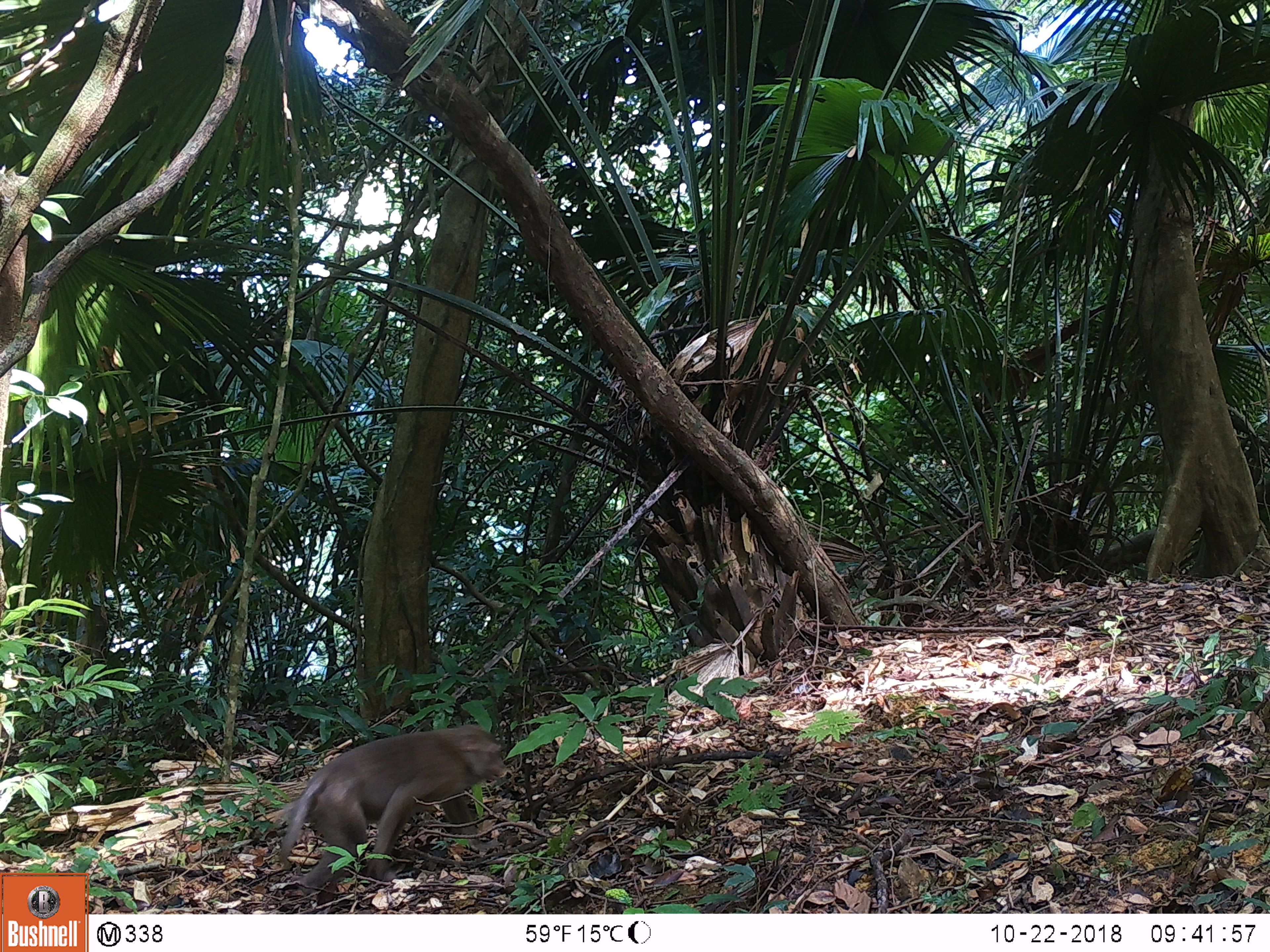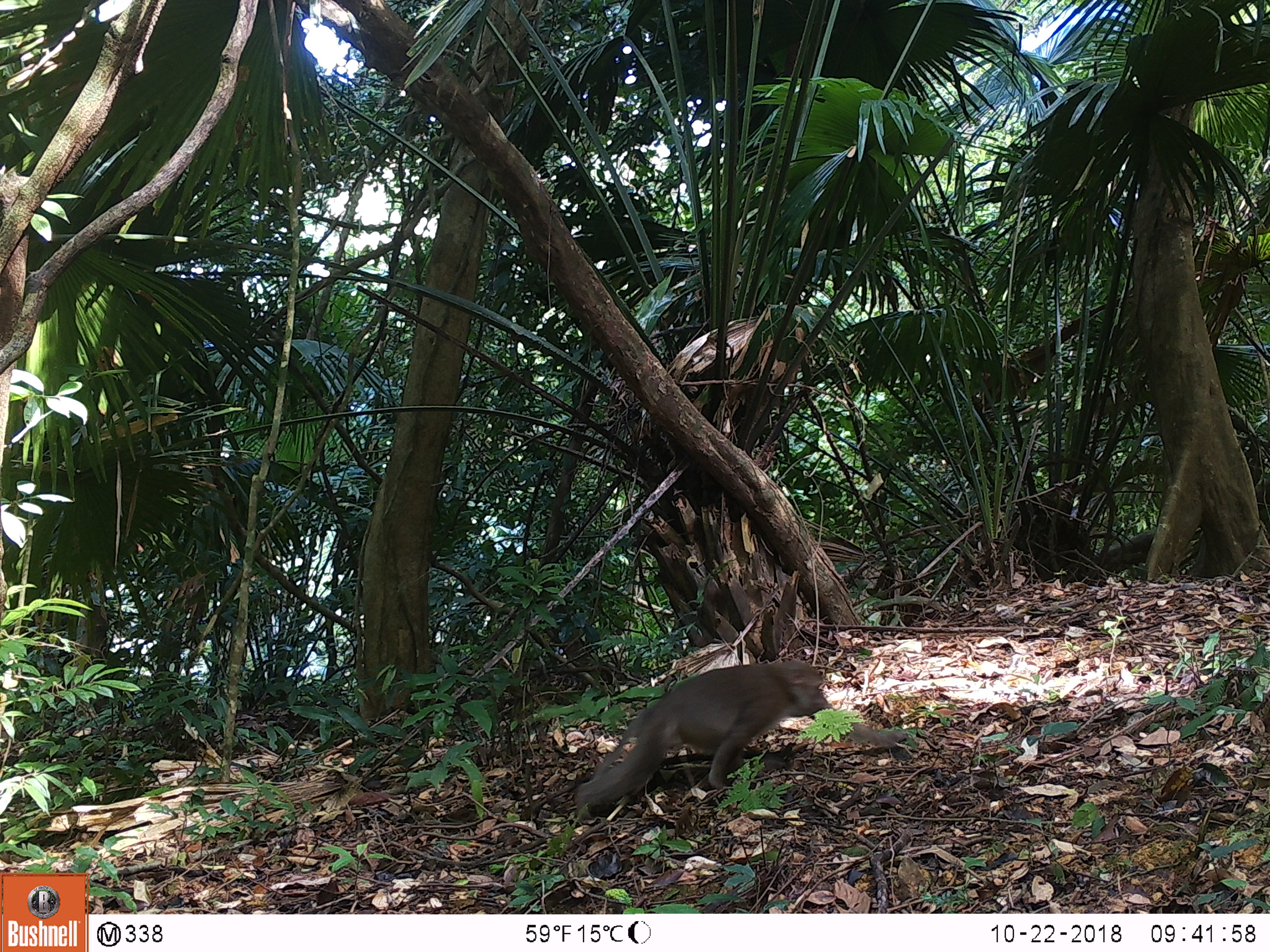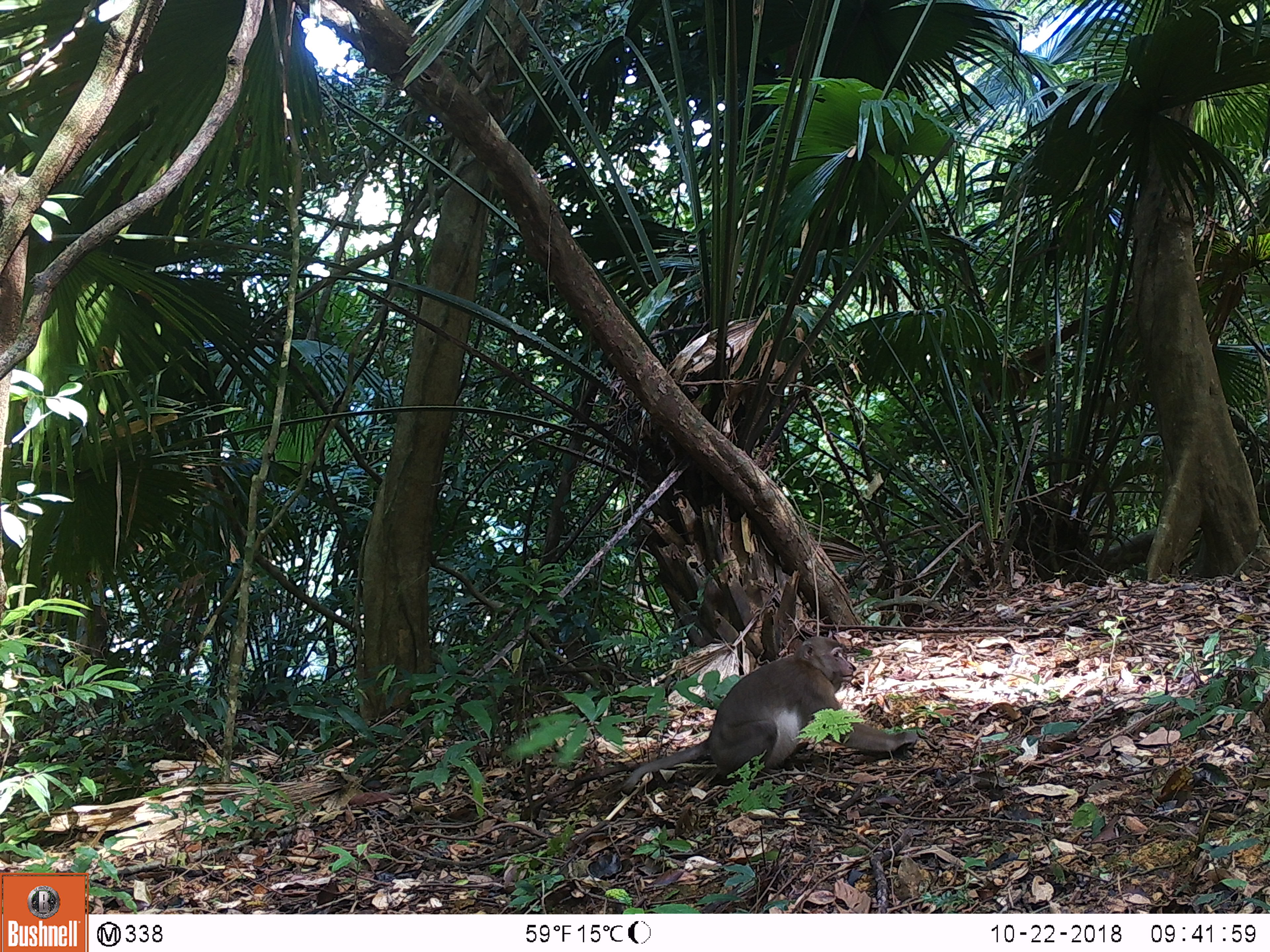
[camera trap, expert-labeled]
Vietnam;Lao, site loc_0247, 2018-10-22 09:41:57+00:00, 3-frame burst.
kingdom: Animalia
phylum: Chordata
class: Mammalia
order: Primates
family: Cercopithecidae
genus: Macaca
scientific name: Macaca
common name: macaques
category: assam or rhesus macaque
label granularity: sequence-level